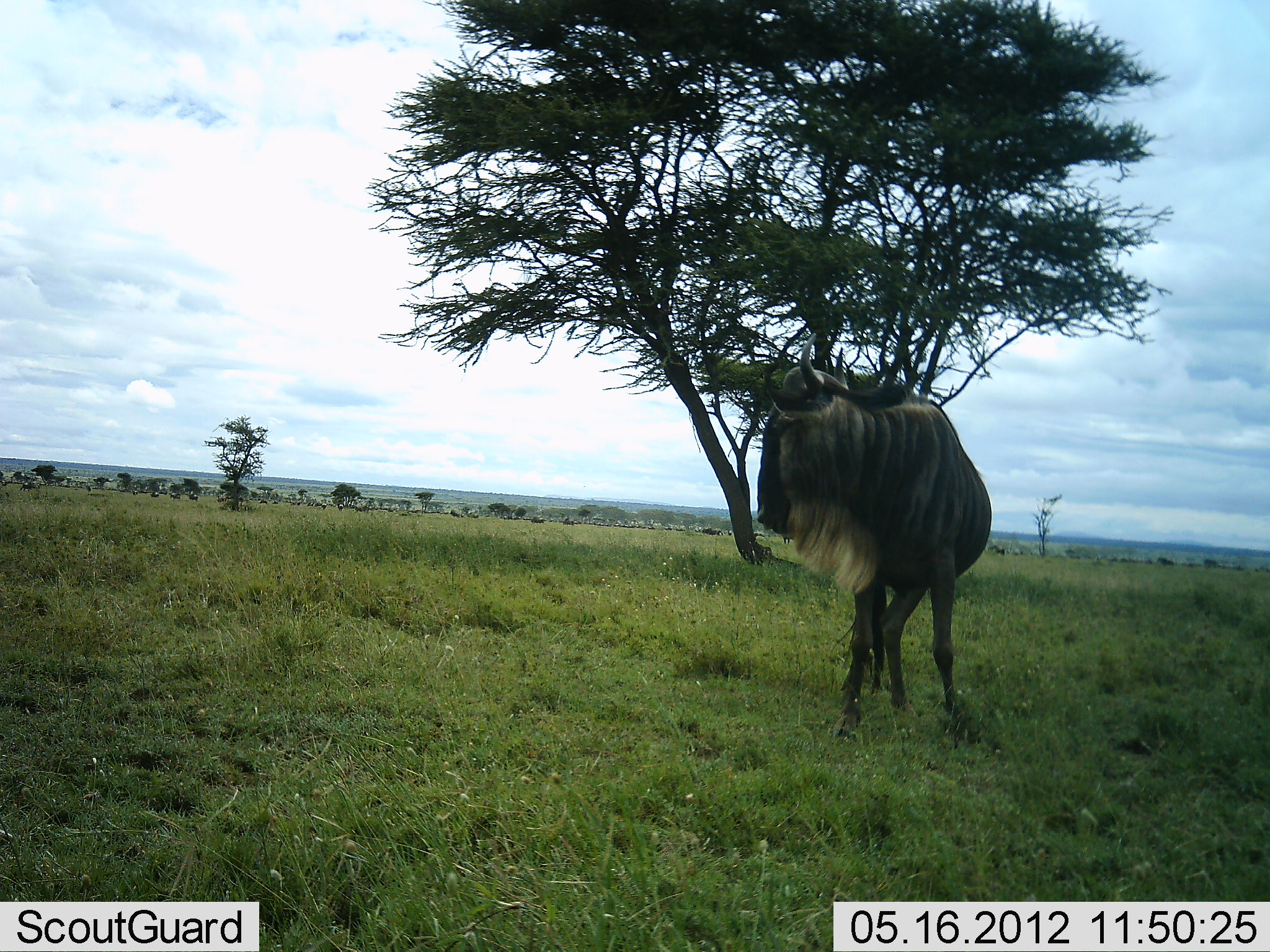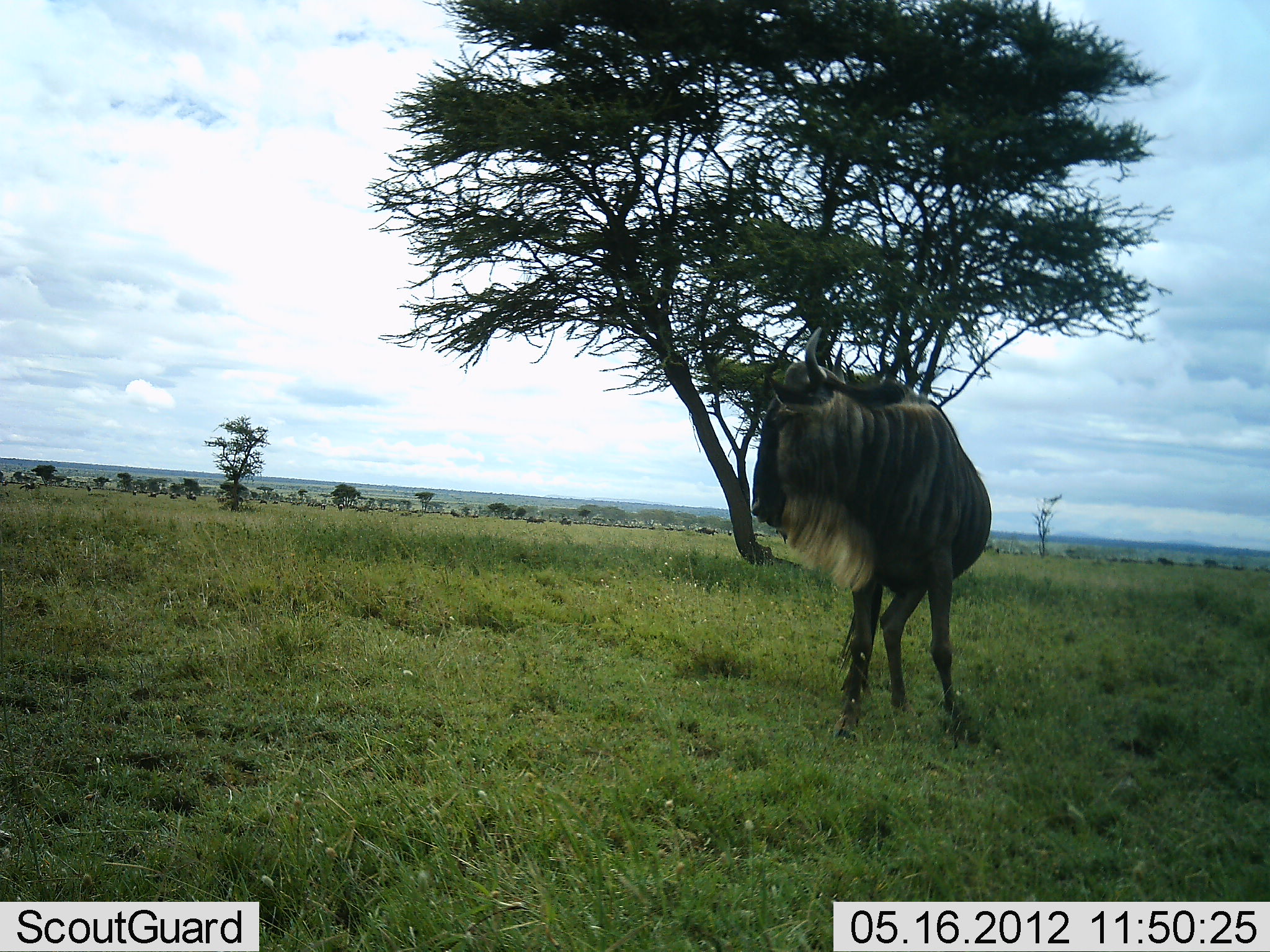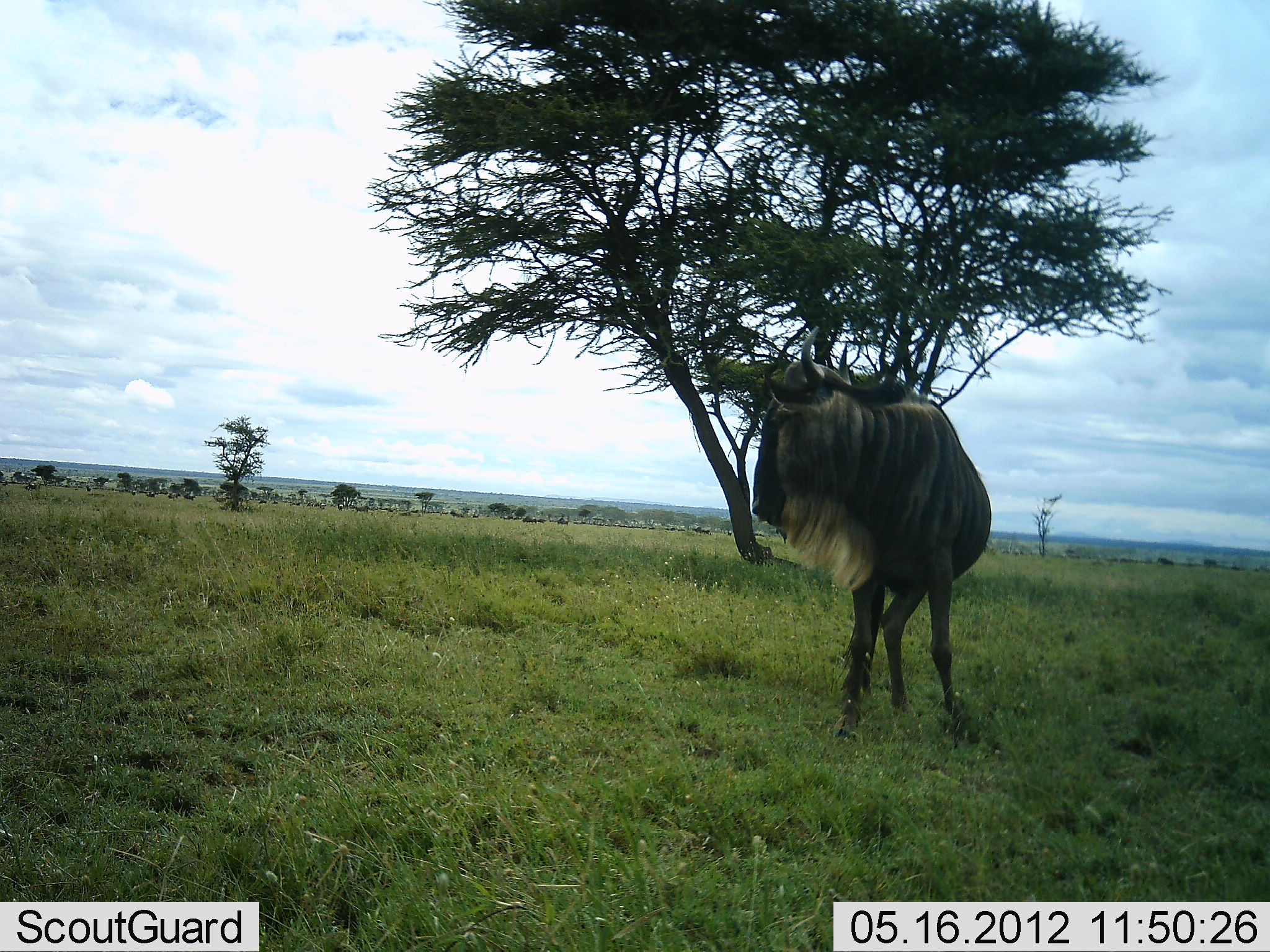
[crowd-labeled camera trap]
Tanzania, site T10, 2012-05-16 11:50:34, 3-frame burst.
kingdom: Animalia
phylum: Chordata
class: Mammalia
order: Artiodactyla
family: Bovidae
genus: Connochaetes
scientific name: Connochaetes taurinus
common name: blue wildebeest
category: wildebeest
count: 1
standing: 100%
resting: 0%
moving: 20%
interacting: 0%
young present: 0%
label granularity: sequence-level